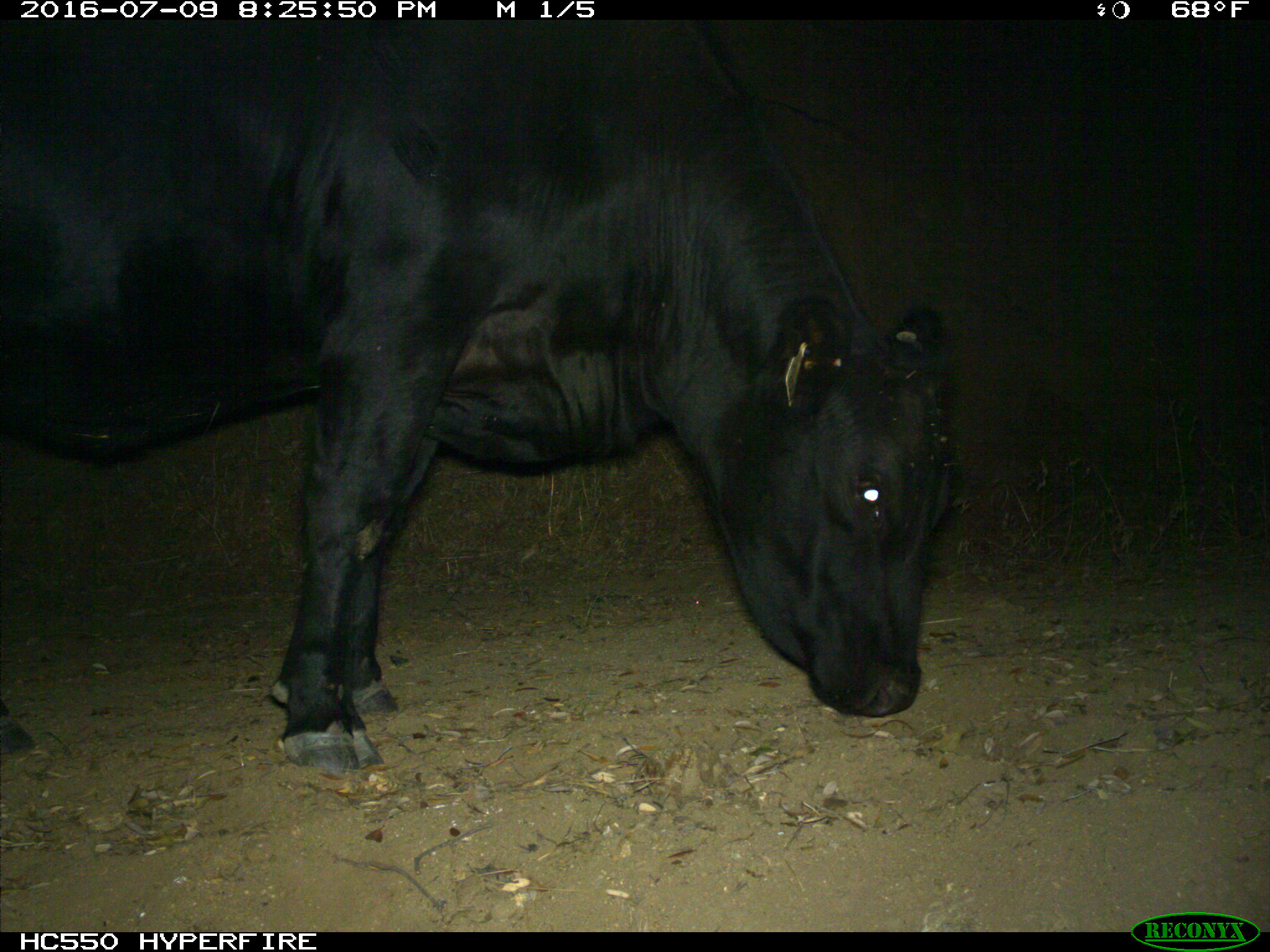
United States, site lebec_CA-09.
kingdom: Animalia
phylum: Chordata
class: Mammalia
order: Artiodactyla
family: Bovidae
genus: Bos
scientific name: Bos taurus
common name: domestic cow